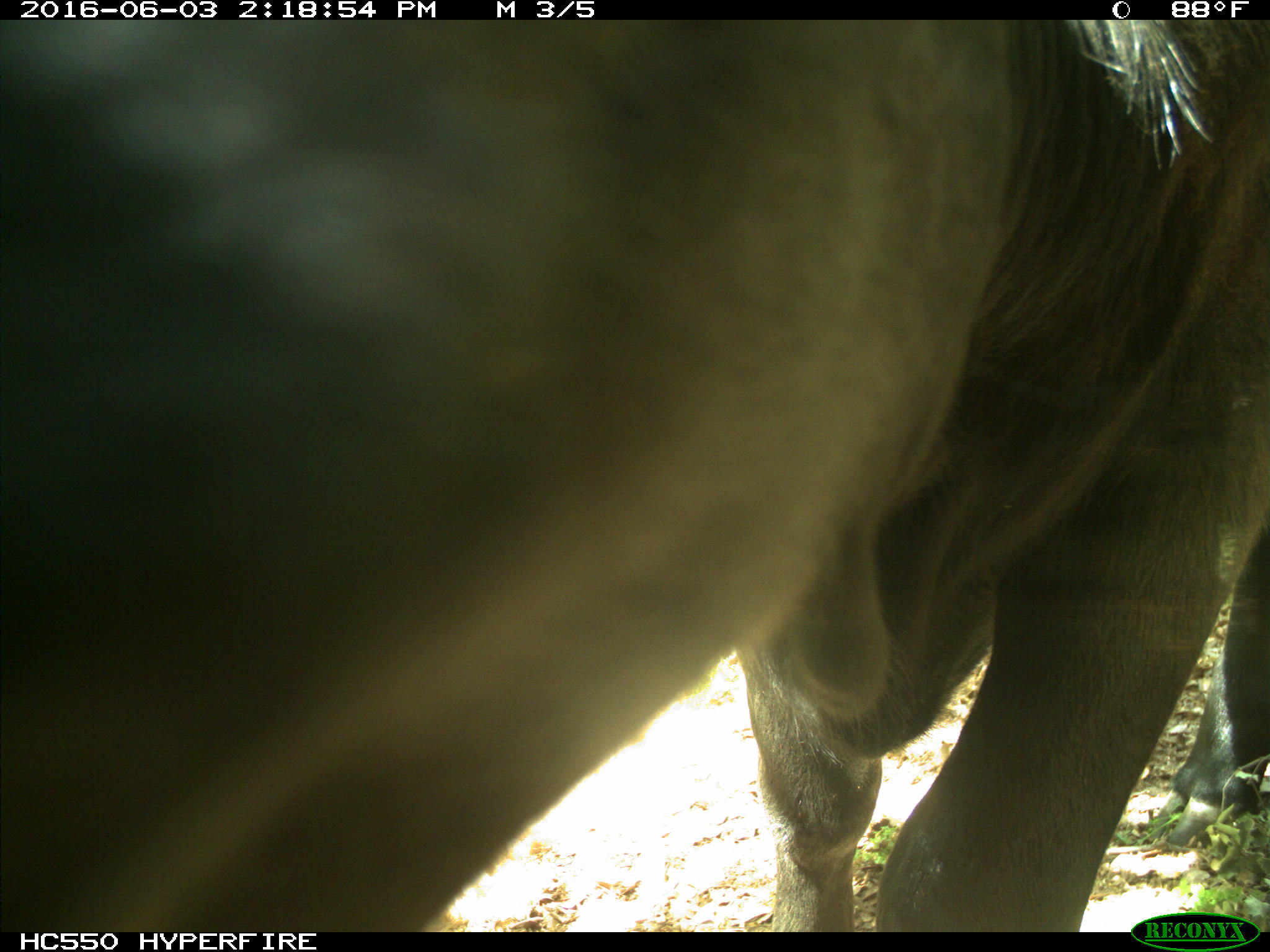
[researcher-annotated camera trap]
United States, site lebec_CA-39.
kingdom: Animalia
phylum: Chordata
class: Mammalia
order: Artiodactyla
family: Bovidae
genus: Bos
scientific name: Bos taurus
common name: domestic cow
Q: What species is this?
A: Bos taurus (domestic cow).